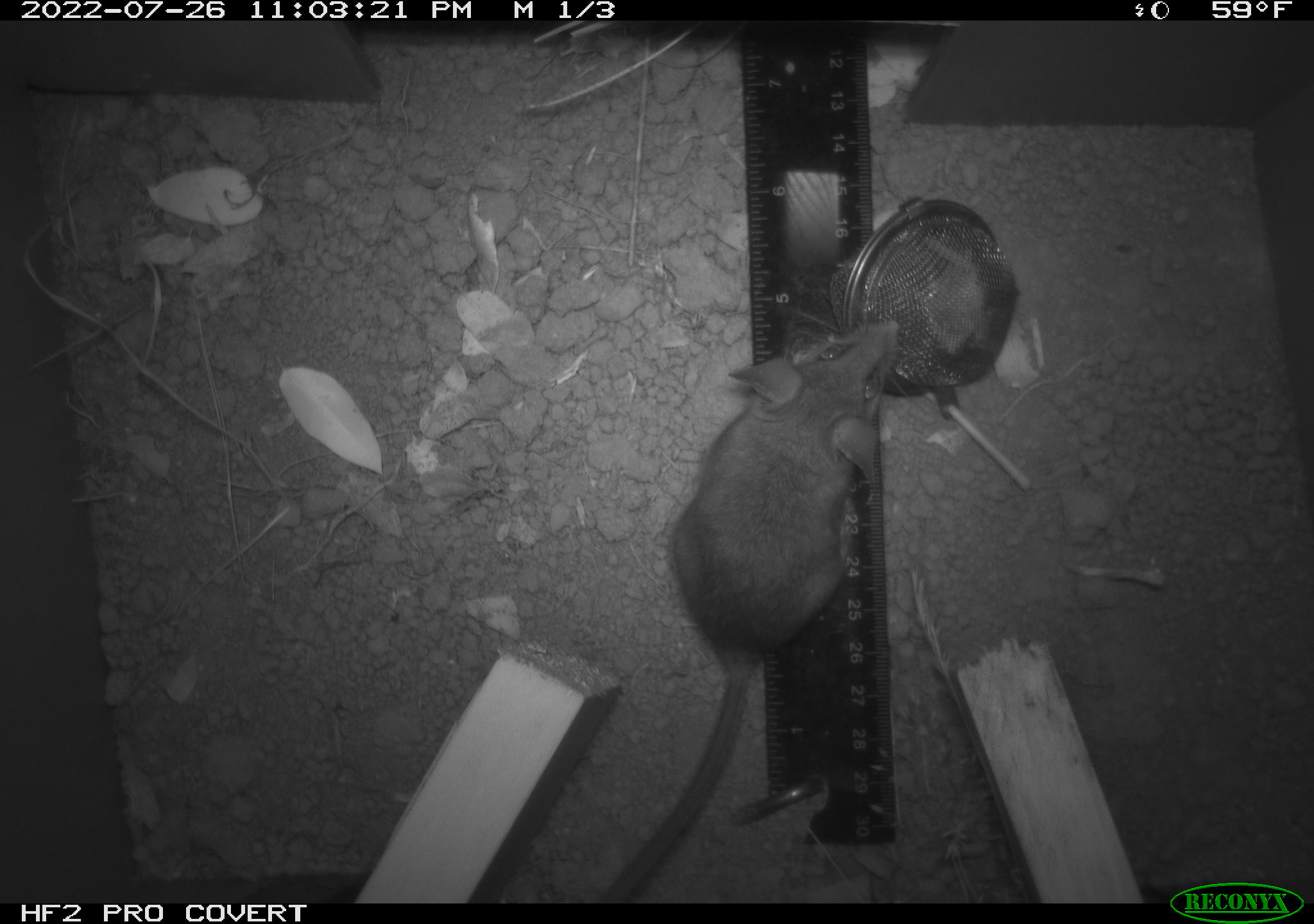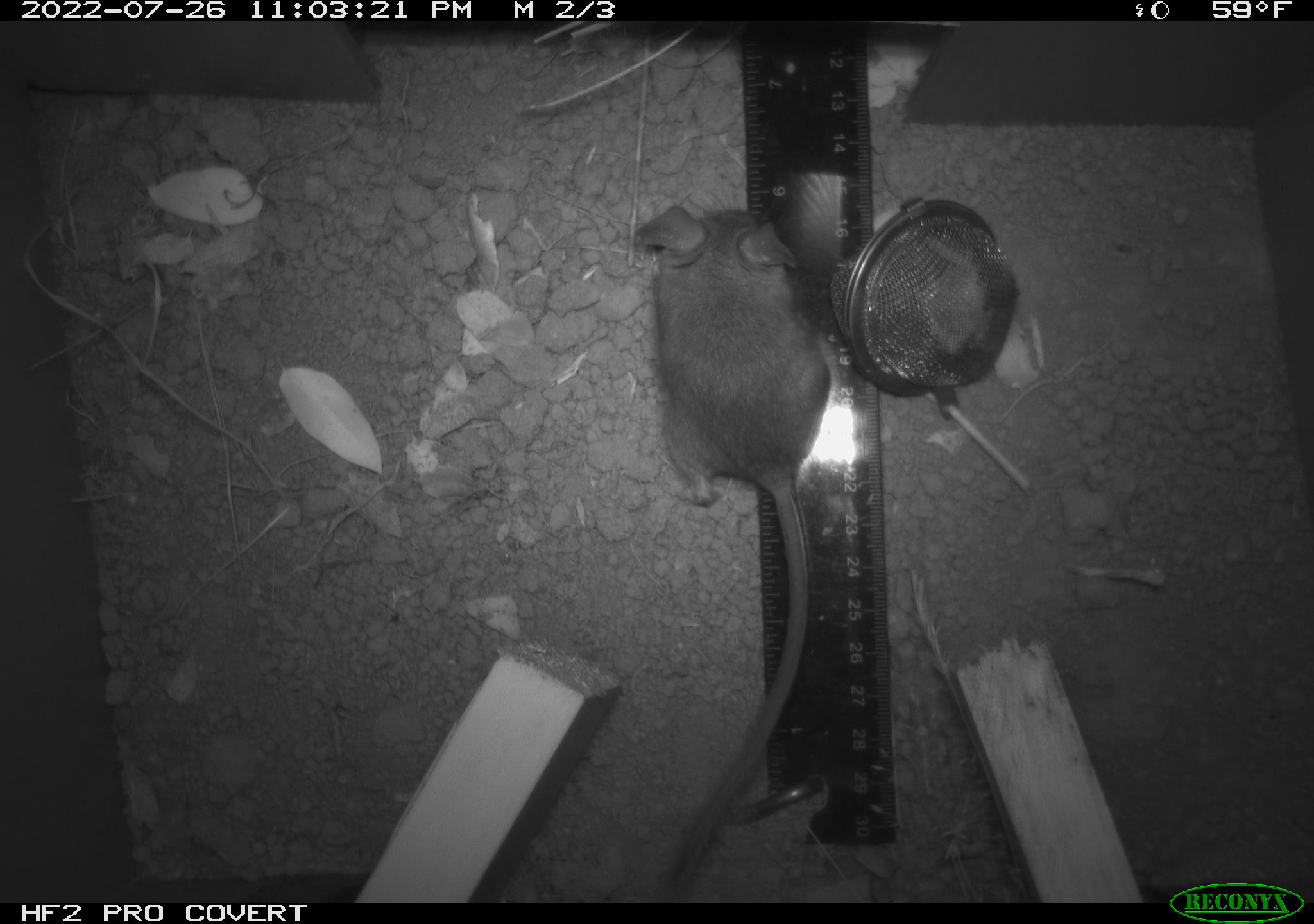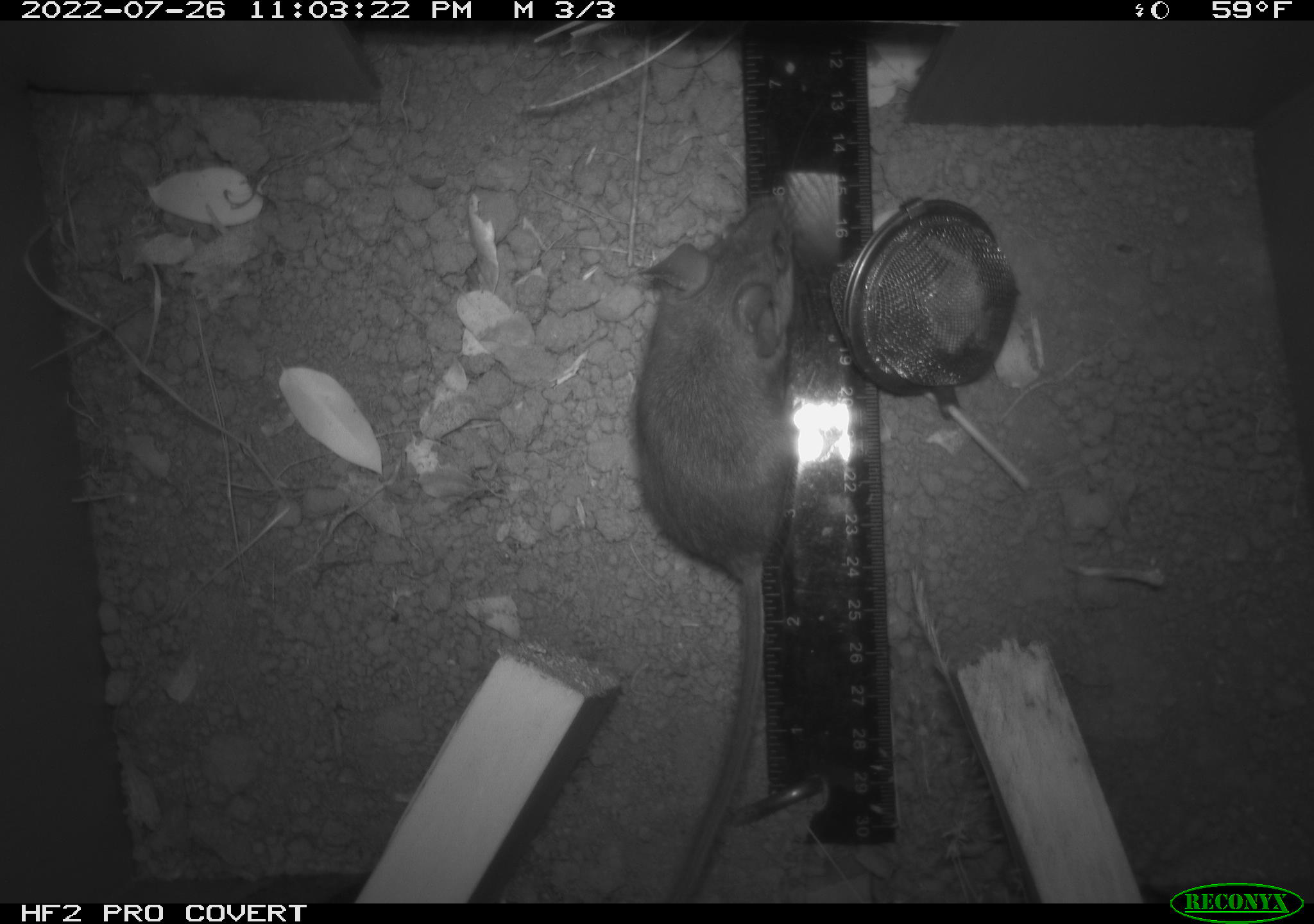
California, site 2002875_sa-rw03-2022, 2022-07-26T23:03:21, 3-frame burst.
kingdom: Animalia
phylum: Chordata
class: Mammalia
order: Rodentia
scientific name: Rodentia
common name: mouse species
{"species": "mouse species (Rodentia)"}